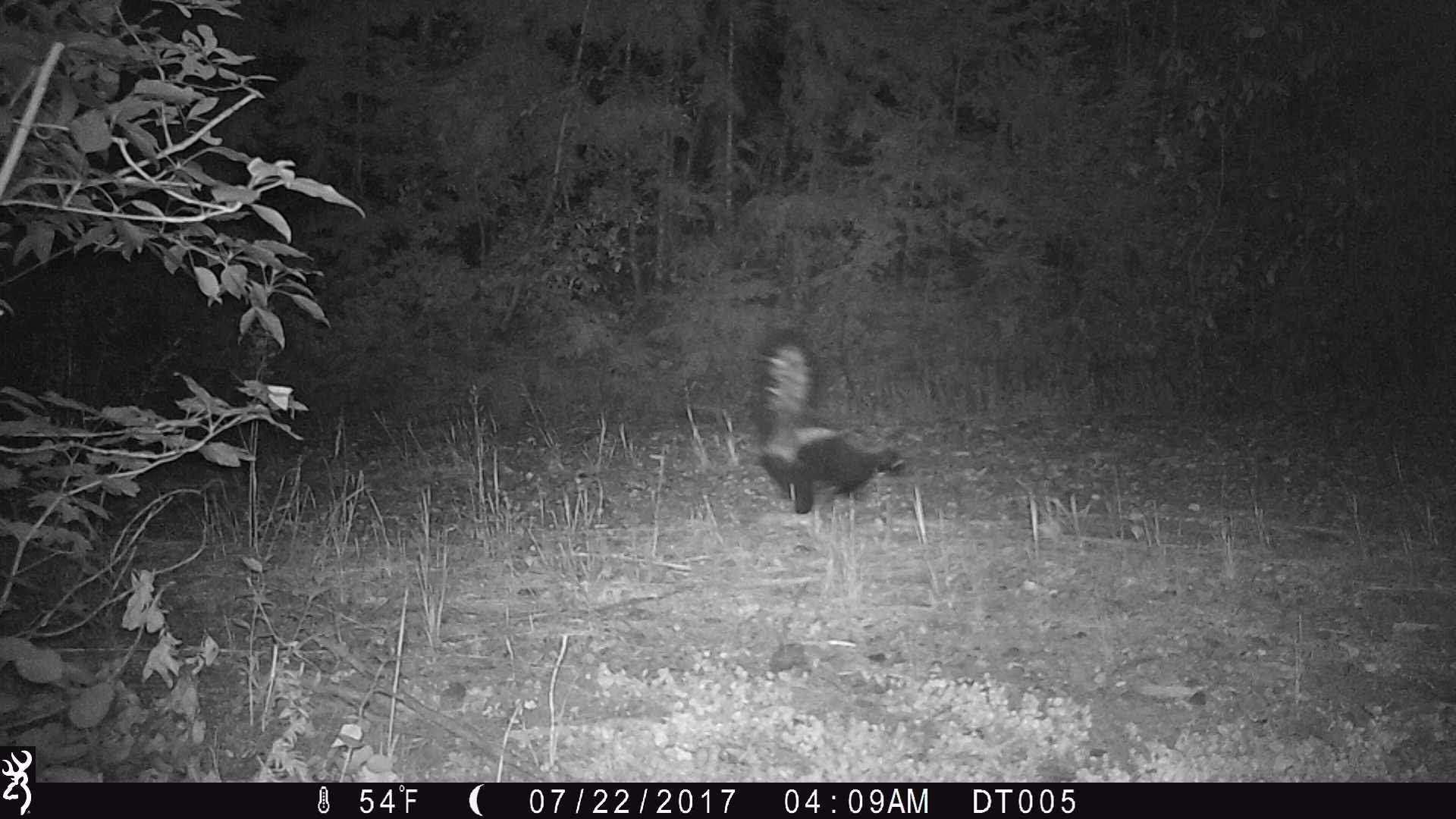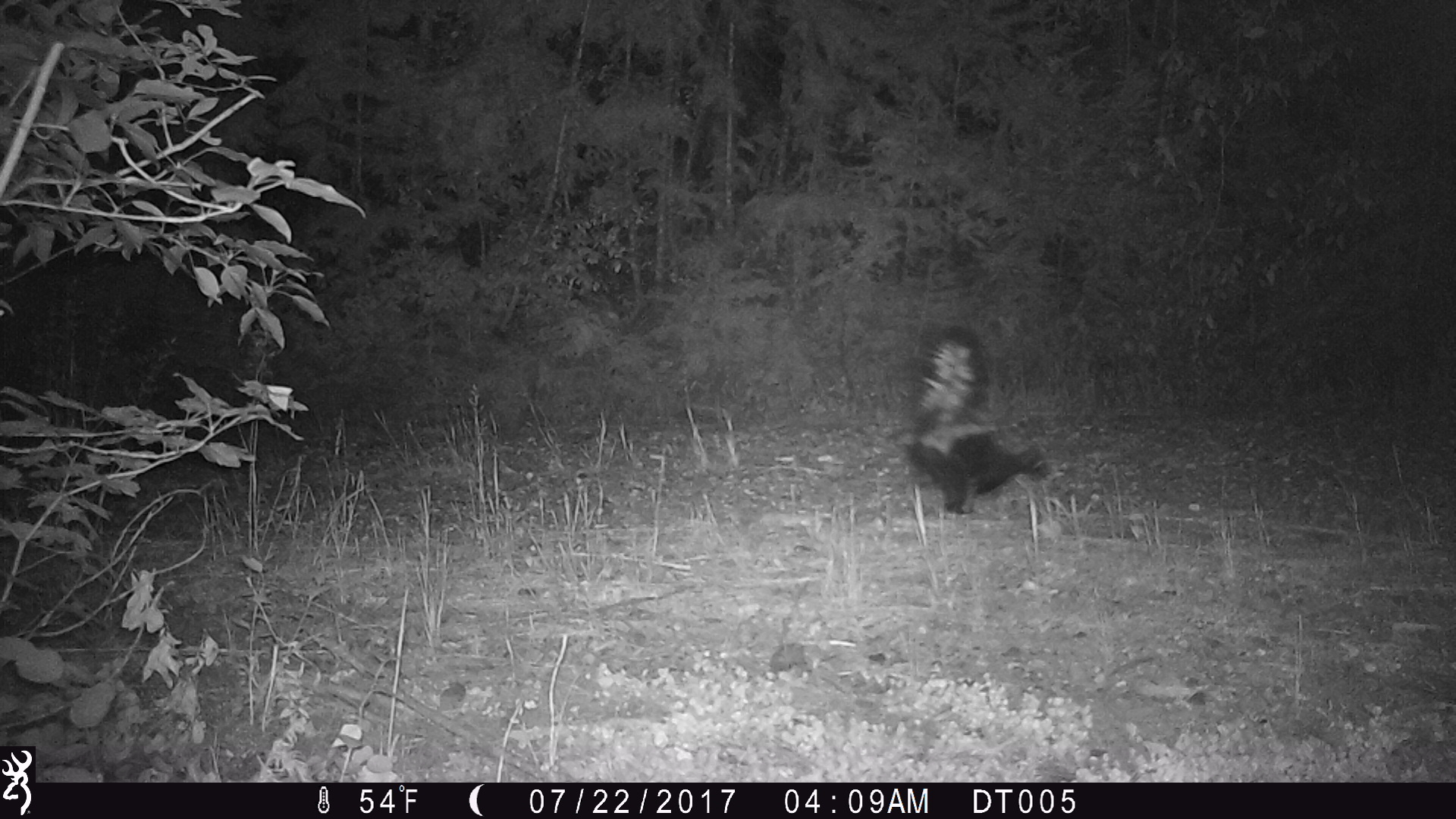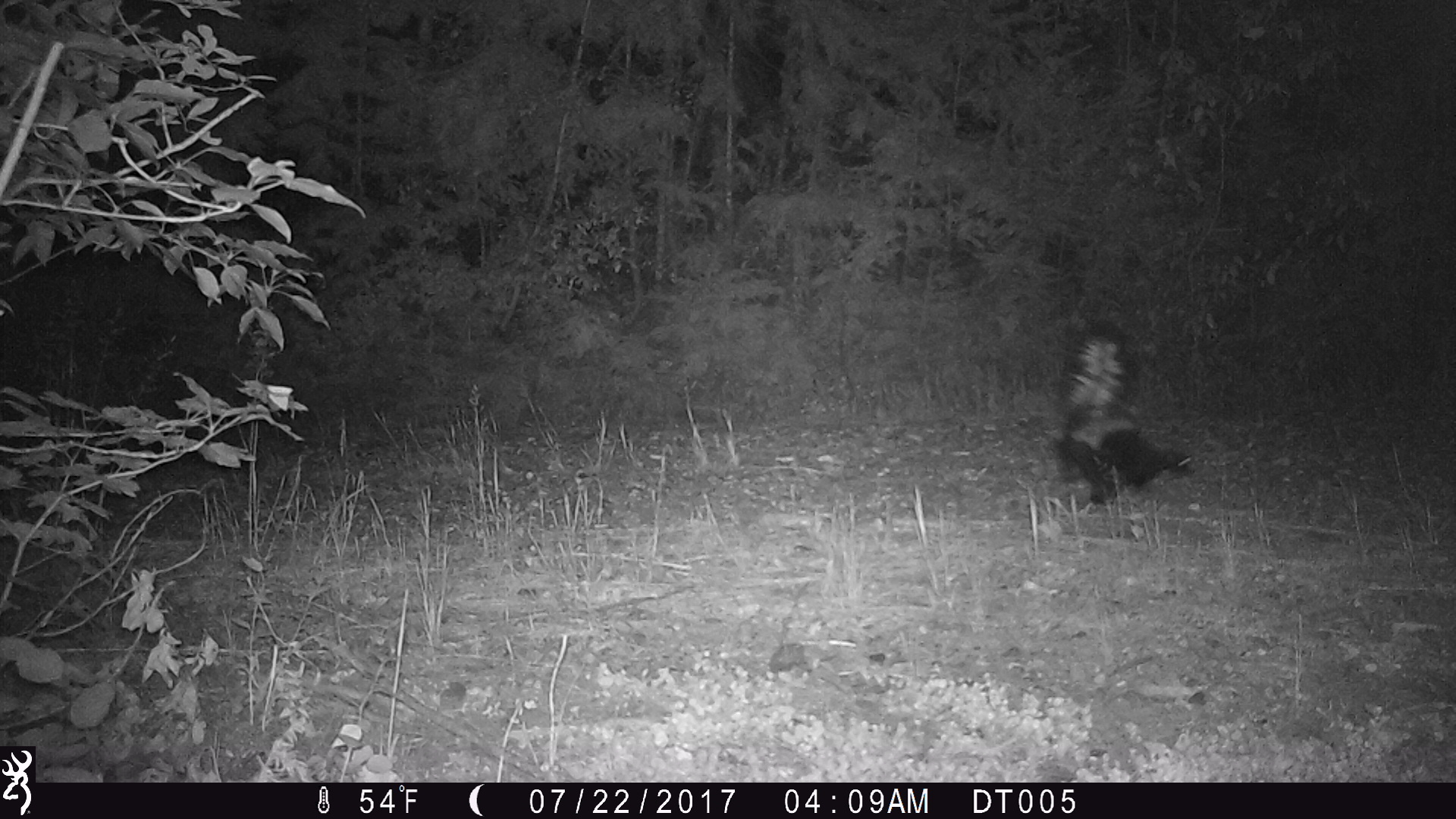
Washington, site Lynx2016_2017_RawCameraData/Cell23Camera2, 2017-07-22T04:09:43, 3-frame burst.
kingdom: Animalia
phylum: Chordata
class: Mammalia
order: Carnivora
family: Mephitidae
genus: Mephitis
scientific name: Mephitis mephitis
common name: striped skunk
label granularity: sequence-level